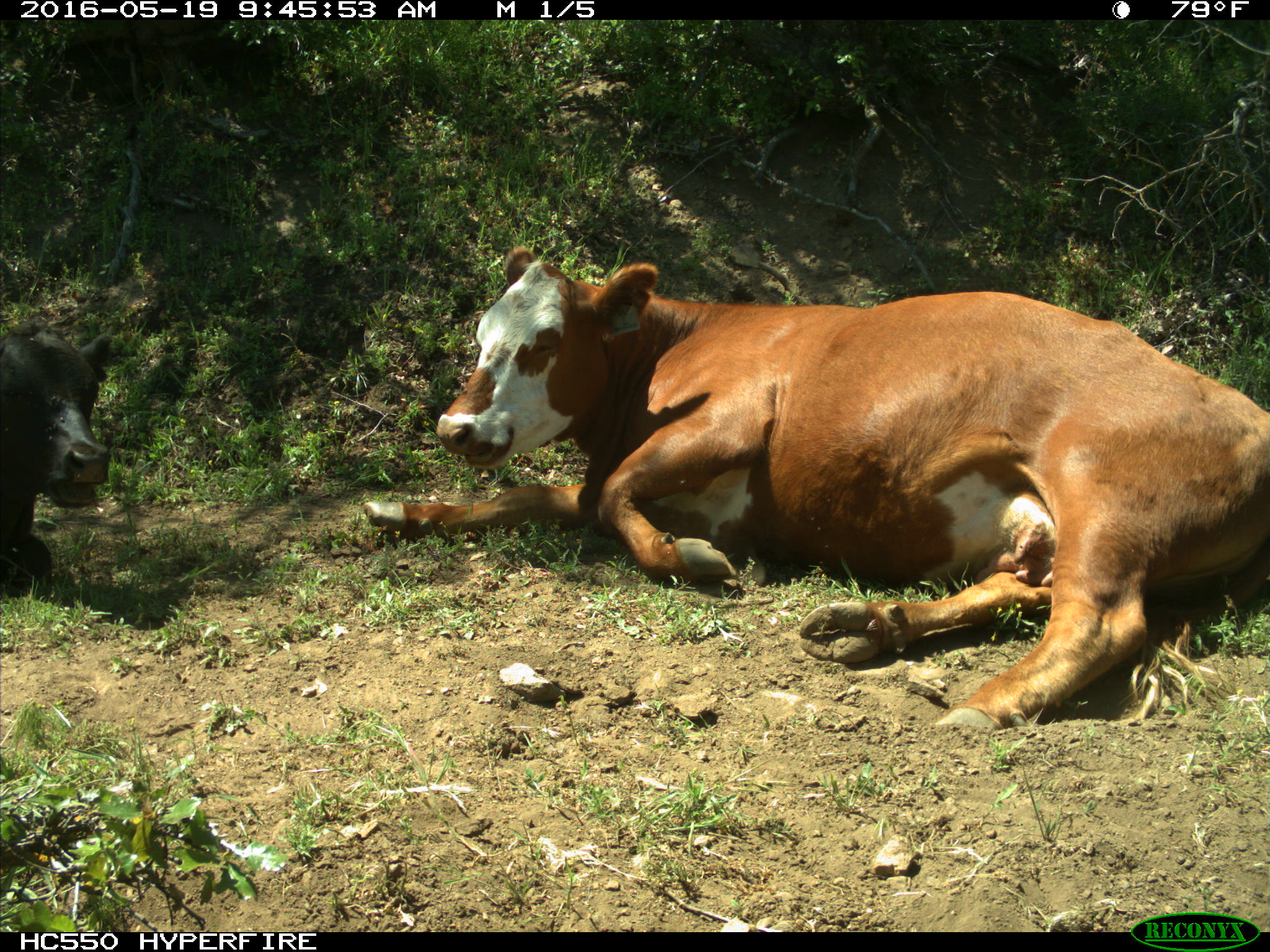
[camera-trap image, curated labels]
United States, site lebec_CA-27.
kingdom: Animalia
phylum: Chordata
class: Mammalia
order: Artiodactyla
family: Bovidae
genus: Bos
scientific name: Bos taurus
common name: domestic cow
Bos taurus (domestic cow).